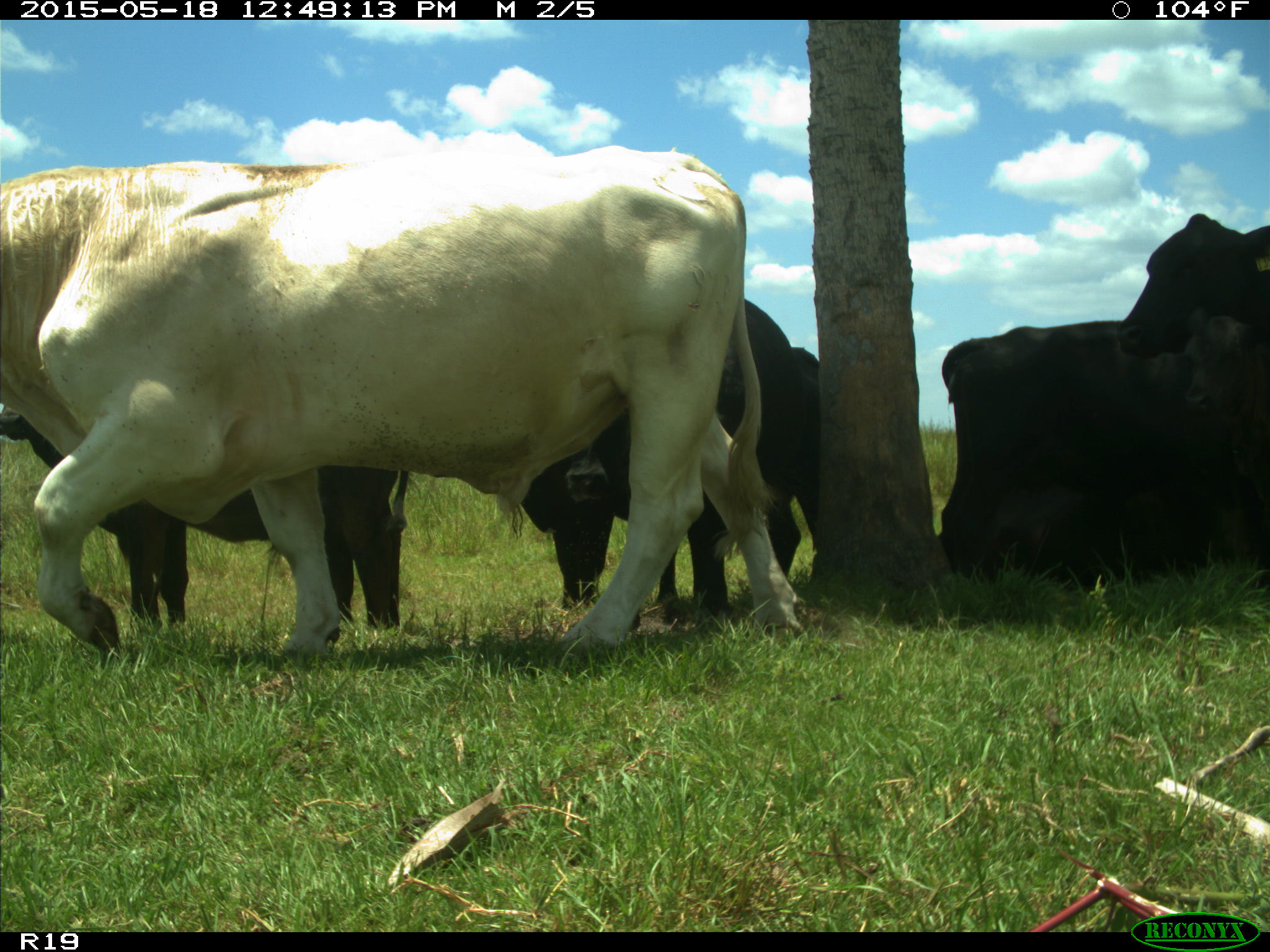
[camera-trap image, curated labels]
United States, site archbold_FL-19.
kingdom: Animalia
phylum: Chordata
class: Mammalia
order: Artiodactyla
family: Bovidae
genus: Bos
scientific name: Bos taurus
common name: domestic cow